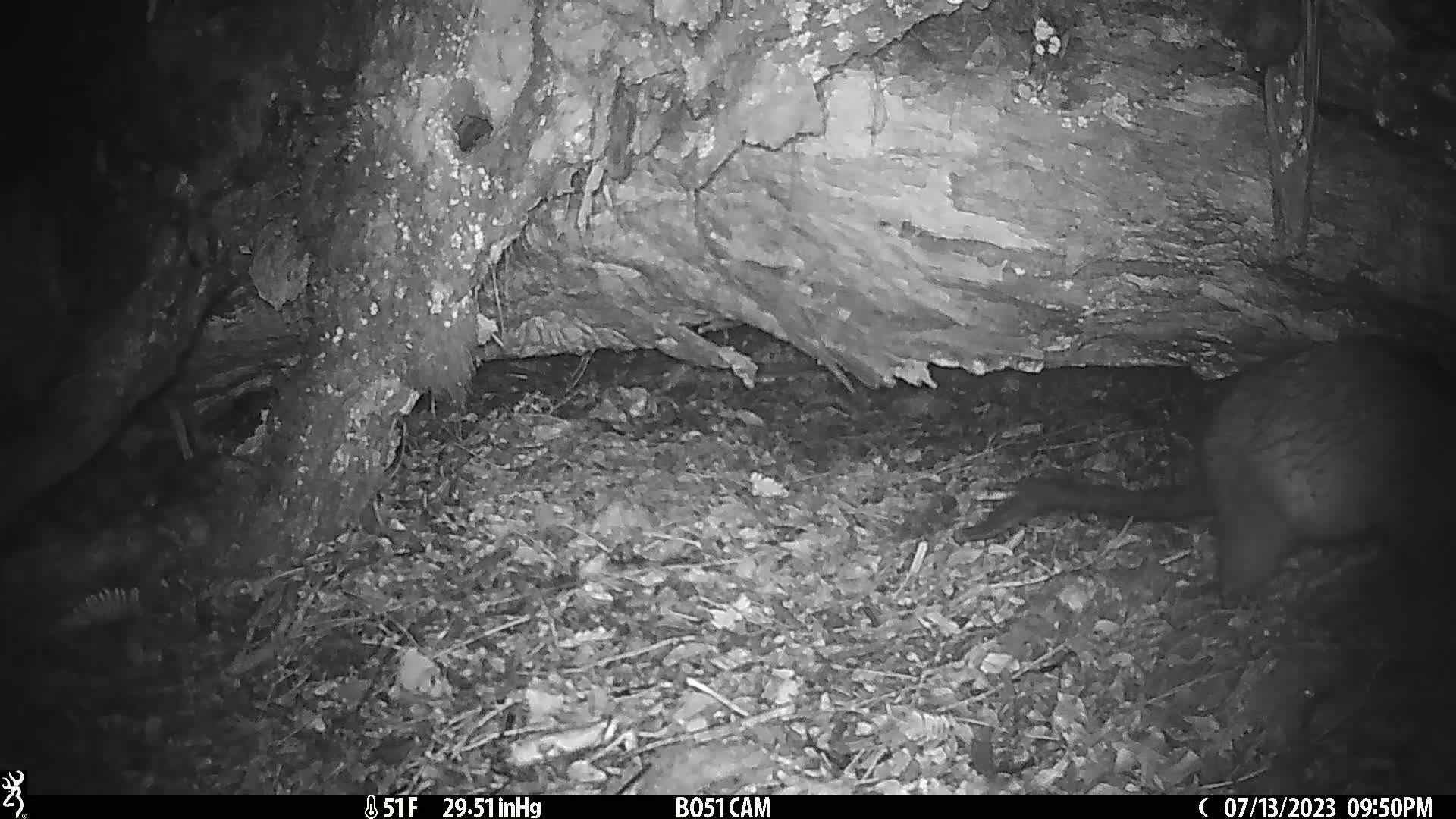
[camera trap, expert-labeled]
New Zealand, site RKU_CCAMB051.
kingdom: Animalia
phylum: Chordata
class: Mammalia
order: Diprotodontia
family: Phalangeridae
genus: Trichosurus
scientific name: Trichosurus vulpecula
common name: common brushtail possum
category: possum